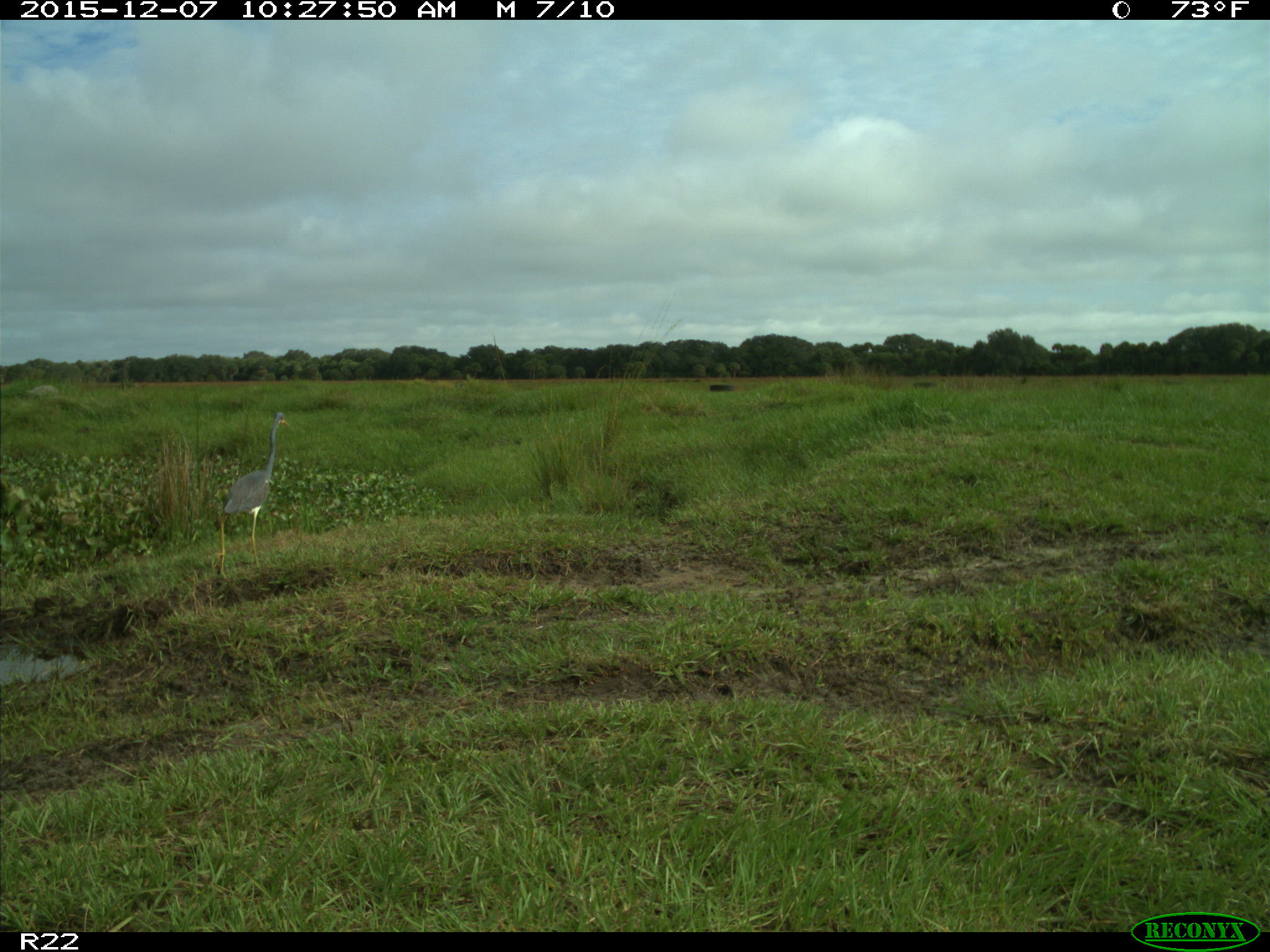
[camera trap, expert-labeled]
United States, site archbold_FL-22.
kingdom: Animalia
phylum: Chordata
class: Aves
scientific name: Aves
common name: birds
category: unidentified bird